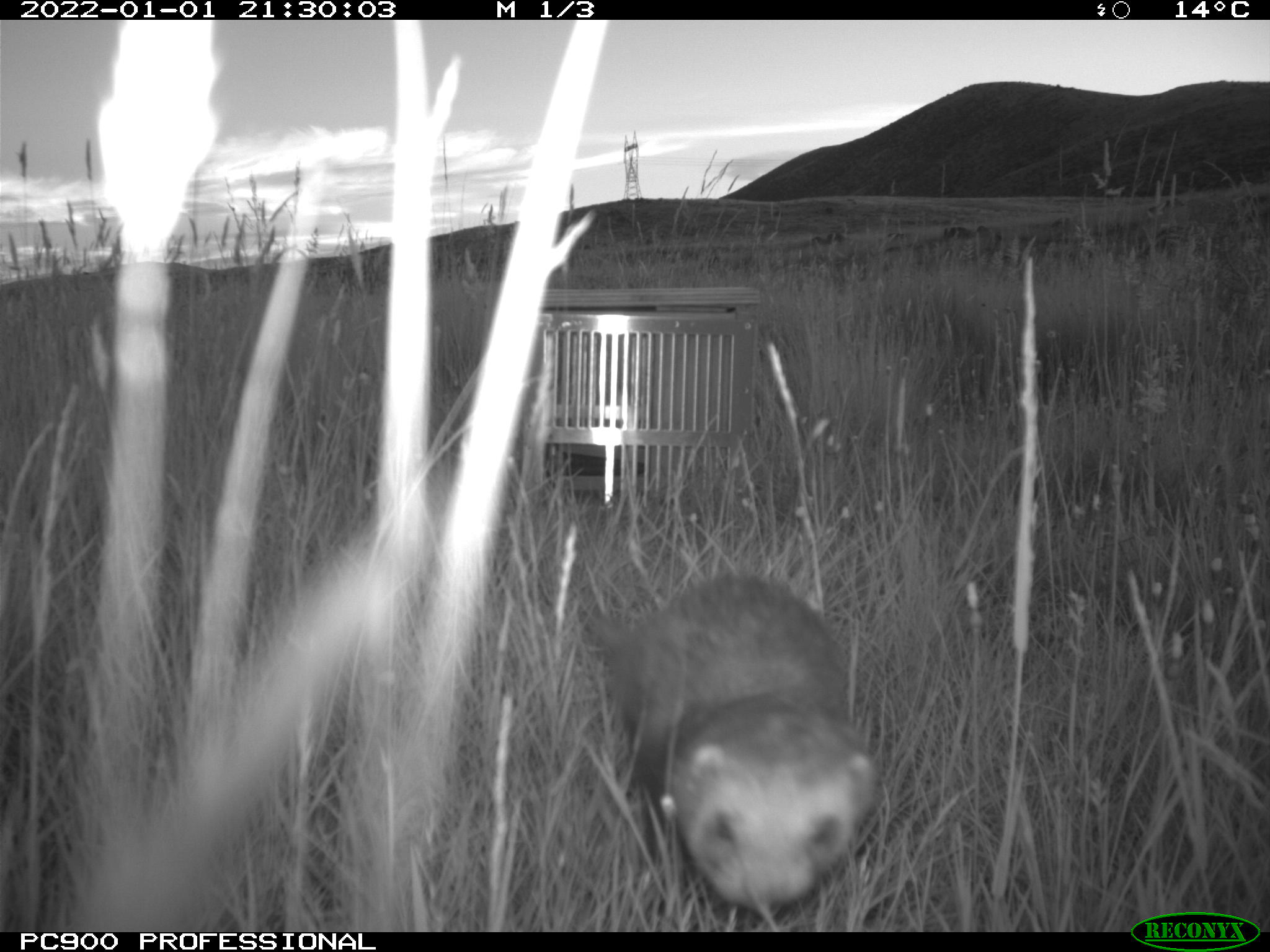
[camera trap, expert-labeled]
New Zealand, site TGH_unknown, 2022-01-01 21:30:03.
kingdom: Animalia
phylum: Chordata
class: Mammalia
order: Carnivora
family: Mustelidae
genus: Mustela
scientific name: Mustela furo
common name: ferret